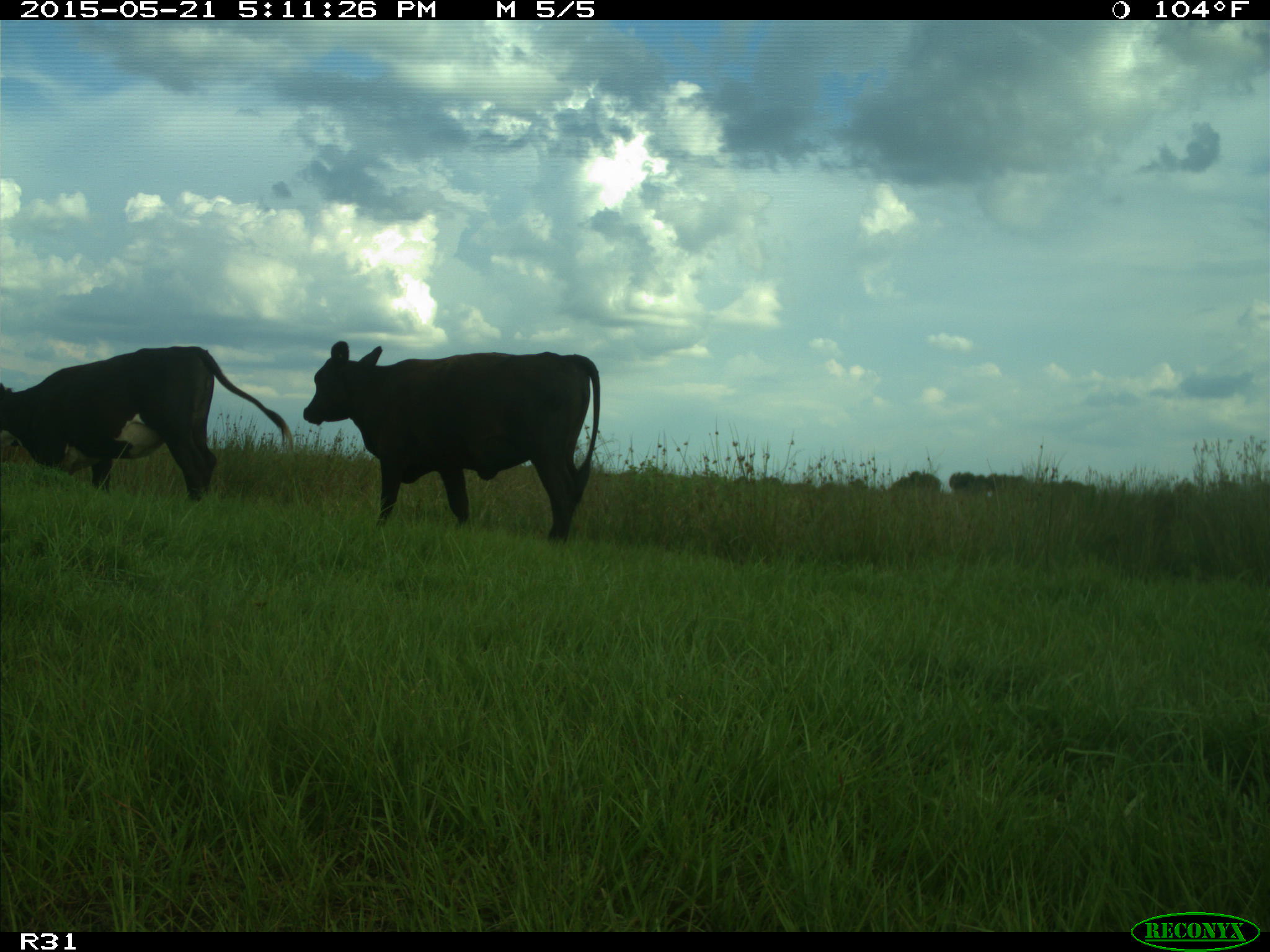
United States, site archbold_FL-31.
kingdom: Animalia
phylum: Chordata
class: Mammalia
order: Artiodactyla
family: Bovidae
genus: Bos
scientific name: Bos taurus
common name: domestic cow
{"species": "Bos taurus (domestic cow)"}